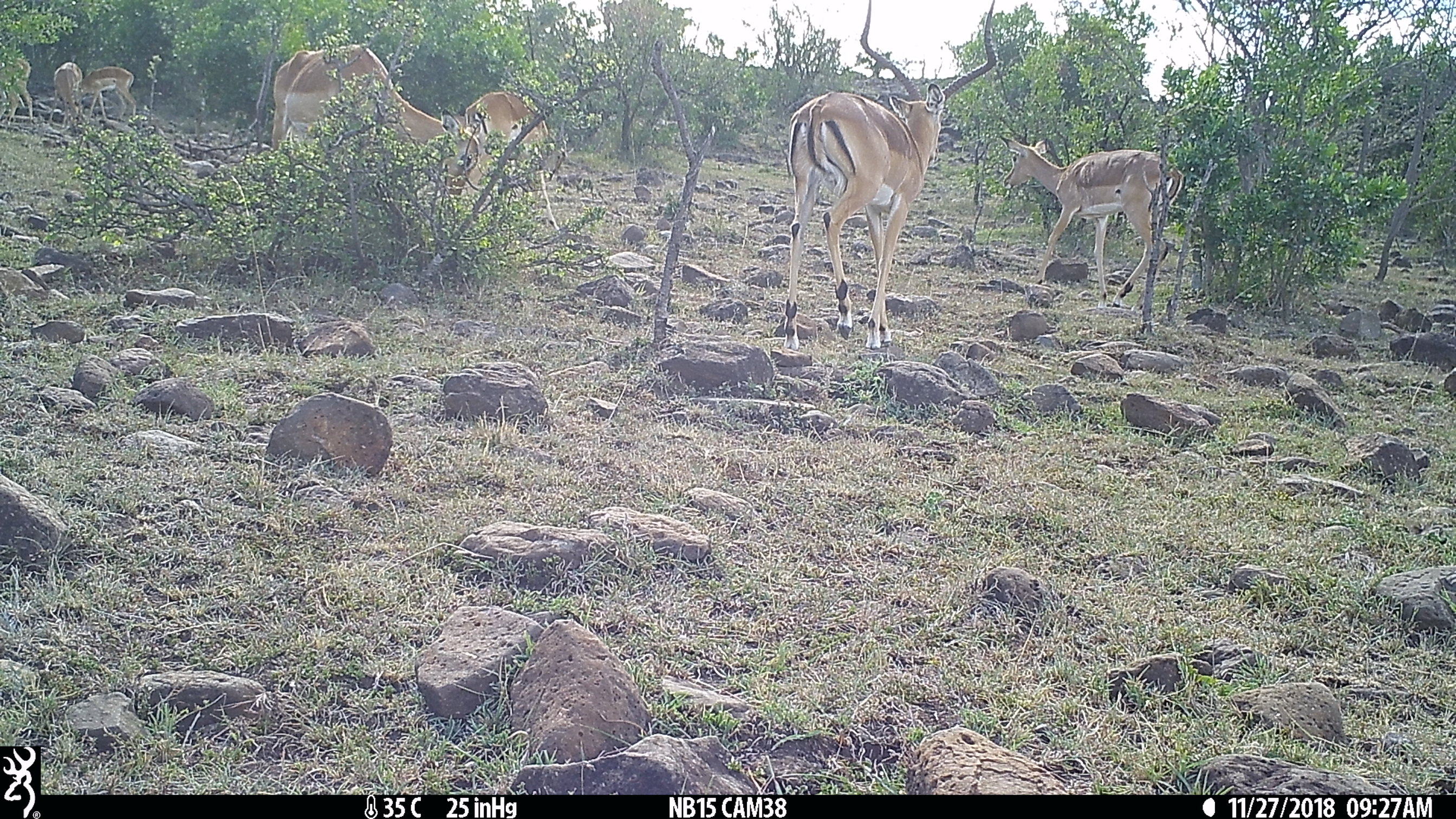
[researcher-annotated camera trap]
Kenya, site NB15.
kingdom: Animalia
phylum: Chordata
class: Mammalia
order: Artiodactyla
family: Bovidae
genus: Aepyceros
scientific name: Aepyceros melampus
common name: impala